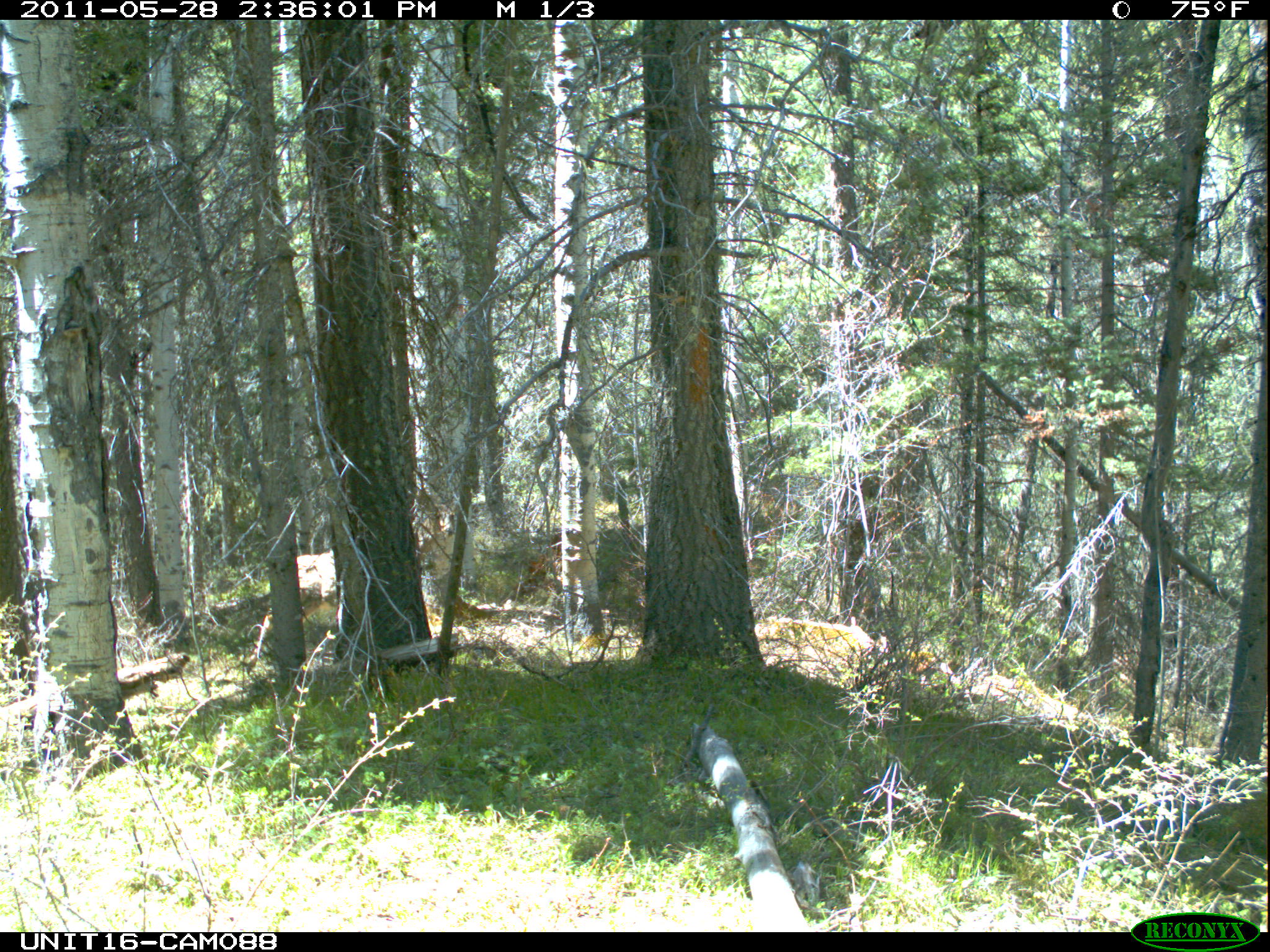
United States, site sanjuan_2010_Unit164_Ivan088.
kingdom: Animalia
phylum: Chordata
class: Mammalia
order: Artiodactyla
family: Cervidae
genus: Odocoileus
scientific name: Odocoileus hemionus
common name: mule deer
Odocoileus hemionus (mule deer).